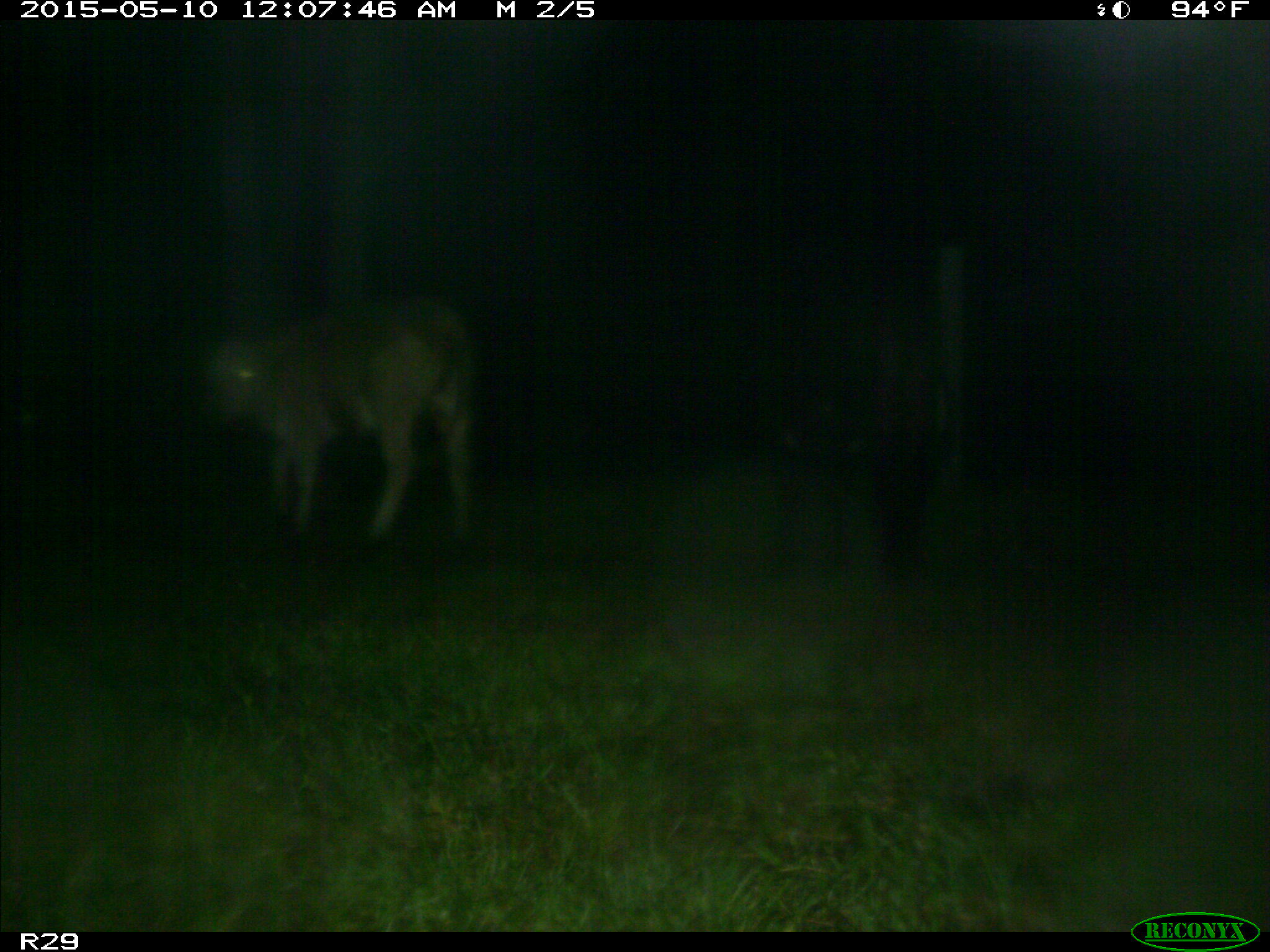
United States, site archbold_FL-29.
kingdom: Animalia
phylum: Chordata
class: Mammalia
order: Artiodactyla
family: Bovidae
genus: Bos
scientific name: Bos taurus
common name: domestic cow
Bos taurus (domestic cow).